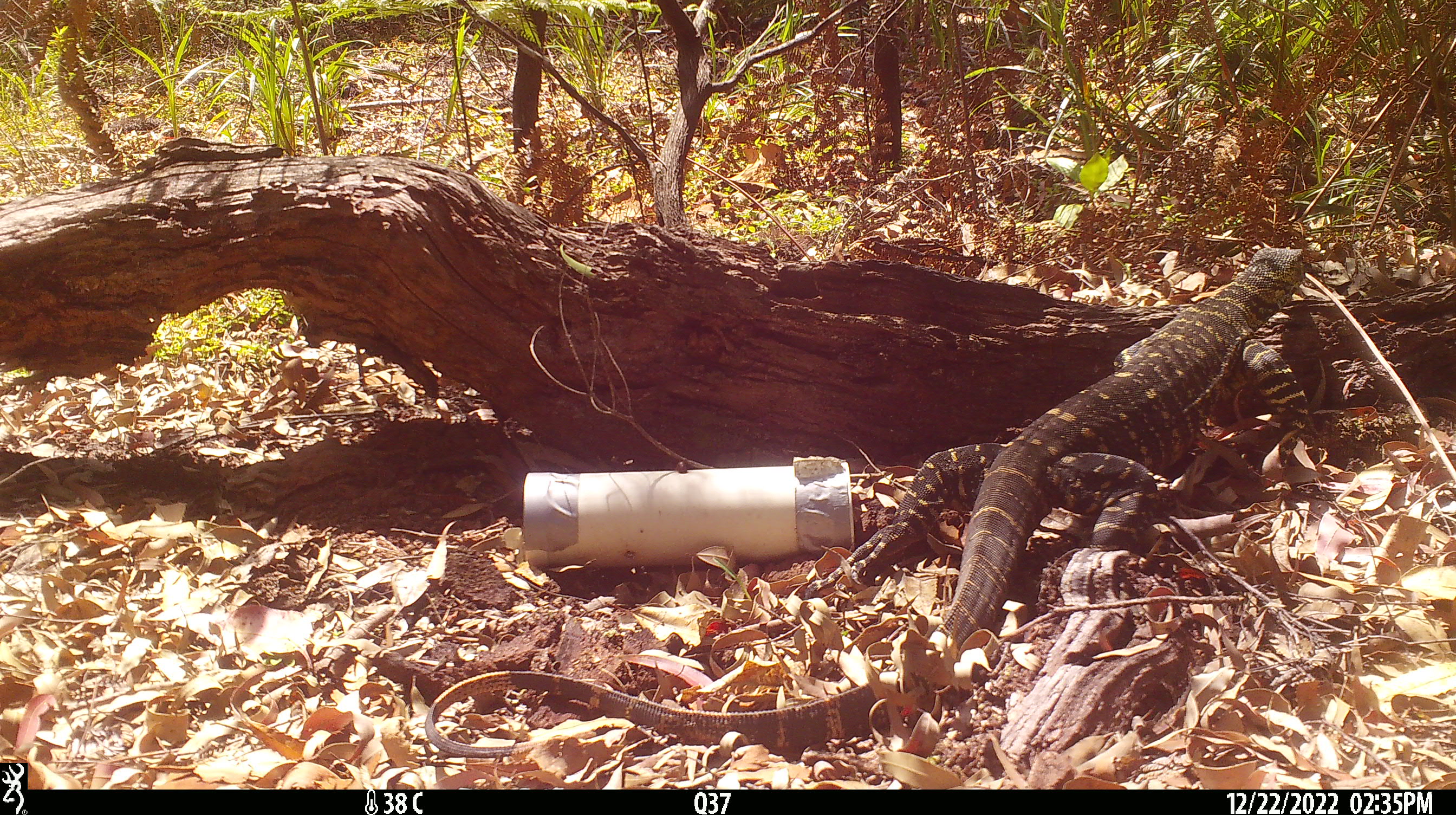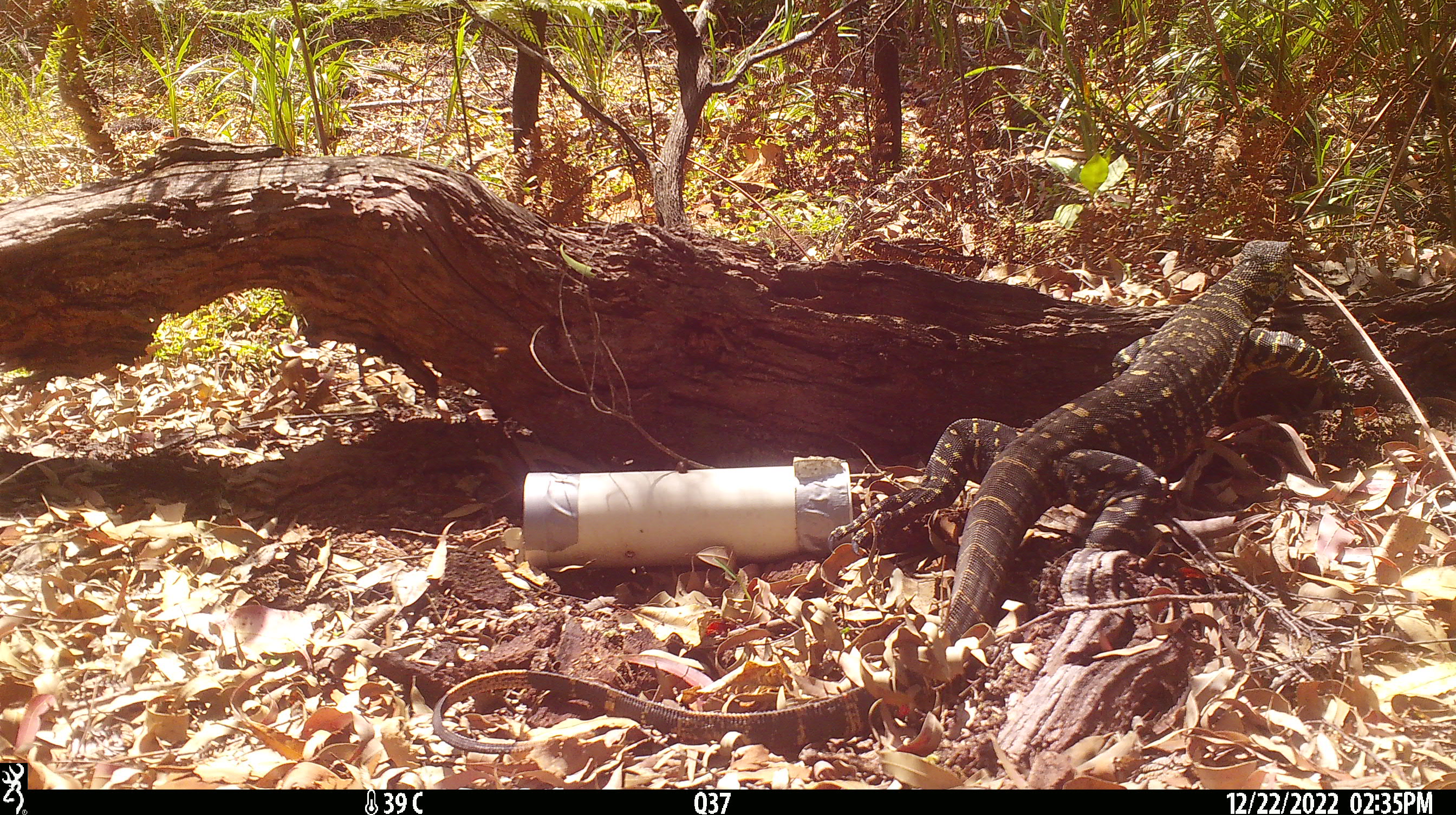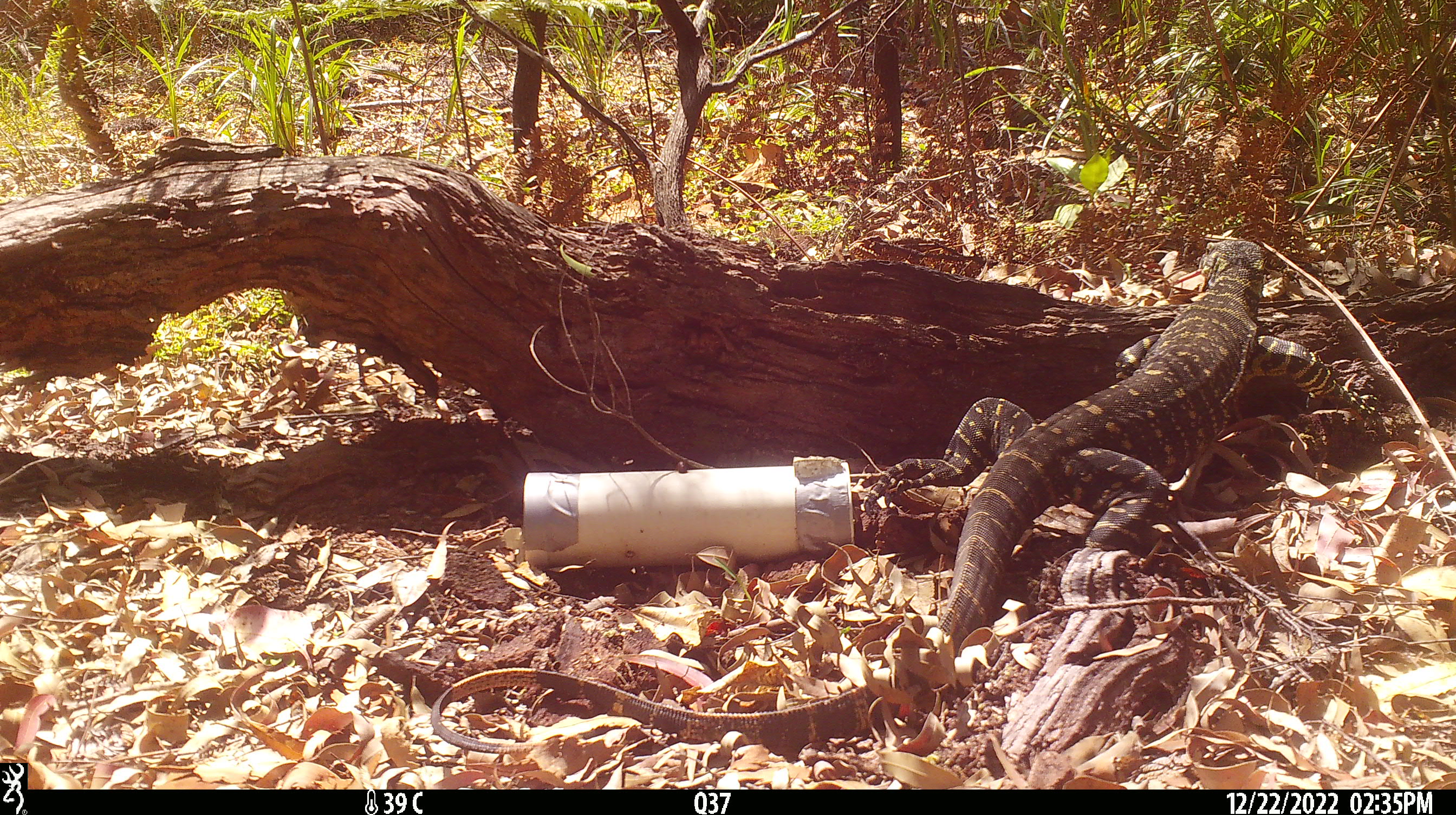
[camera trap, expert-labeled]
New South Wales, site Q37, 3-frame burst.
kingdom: Animalia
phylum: Chordata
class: Reptilia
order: Squamata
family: Varanidae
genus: Varanus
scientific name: Varanus varius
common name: lace monitor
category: goanna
Goanna (lace monitor) (Varanus varius).